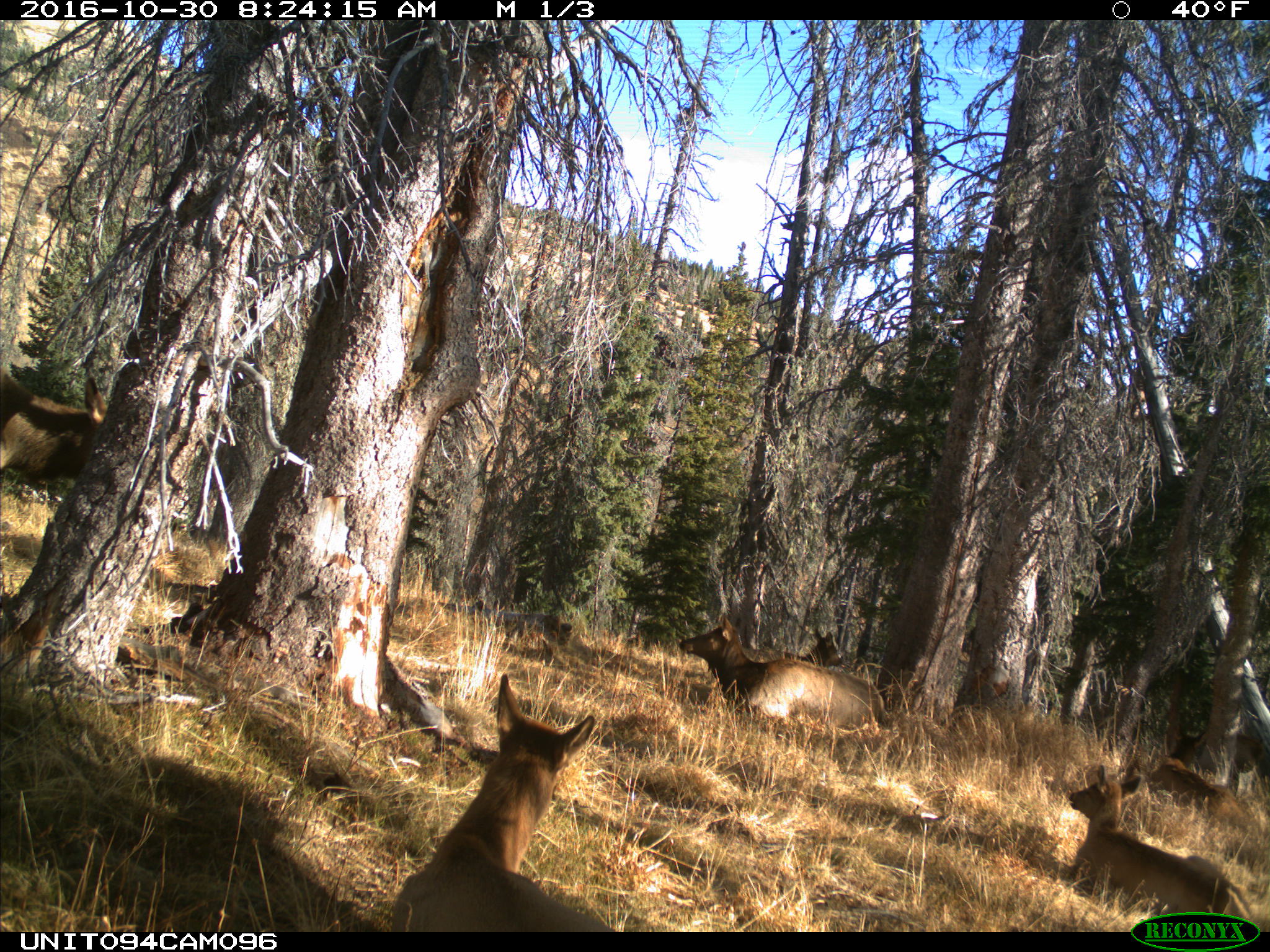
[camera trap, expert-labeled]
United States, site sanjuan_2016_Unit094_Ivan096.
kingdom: Animalia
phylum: Chordata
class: Mammalia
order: Artiodactyla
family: Cervidae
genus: Cervus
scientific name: Cervus elaphus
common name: red deer